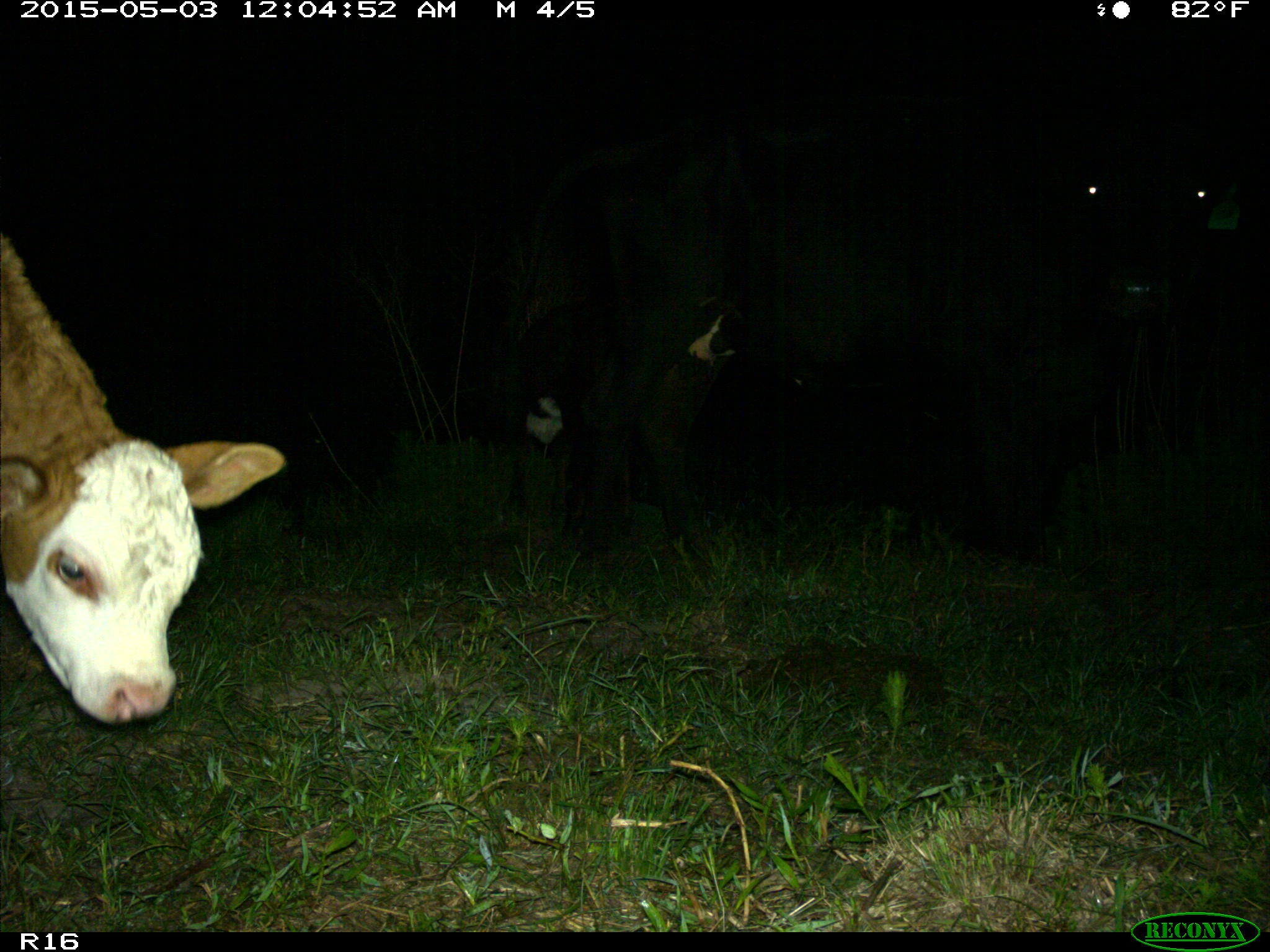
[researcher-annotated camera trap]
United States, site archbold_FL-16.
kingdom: Animalia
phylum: Chordata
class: Mammalia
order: Artiodactyla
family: Bovidae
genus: Bos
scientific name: Bos taurus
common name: domestic cow